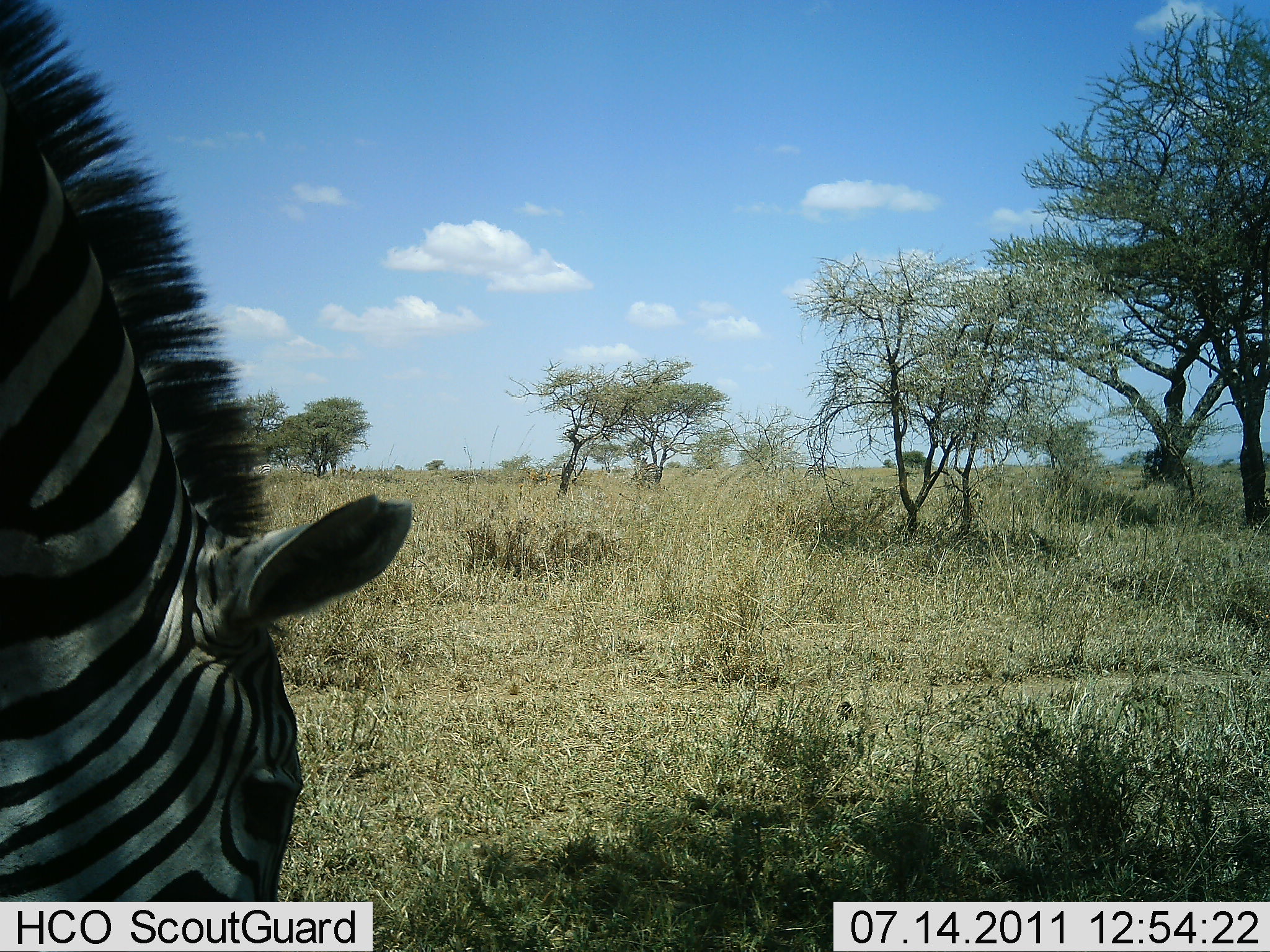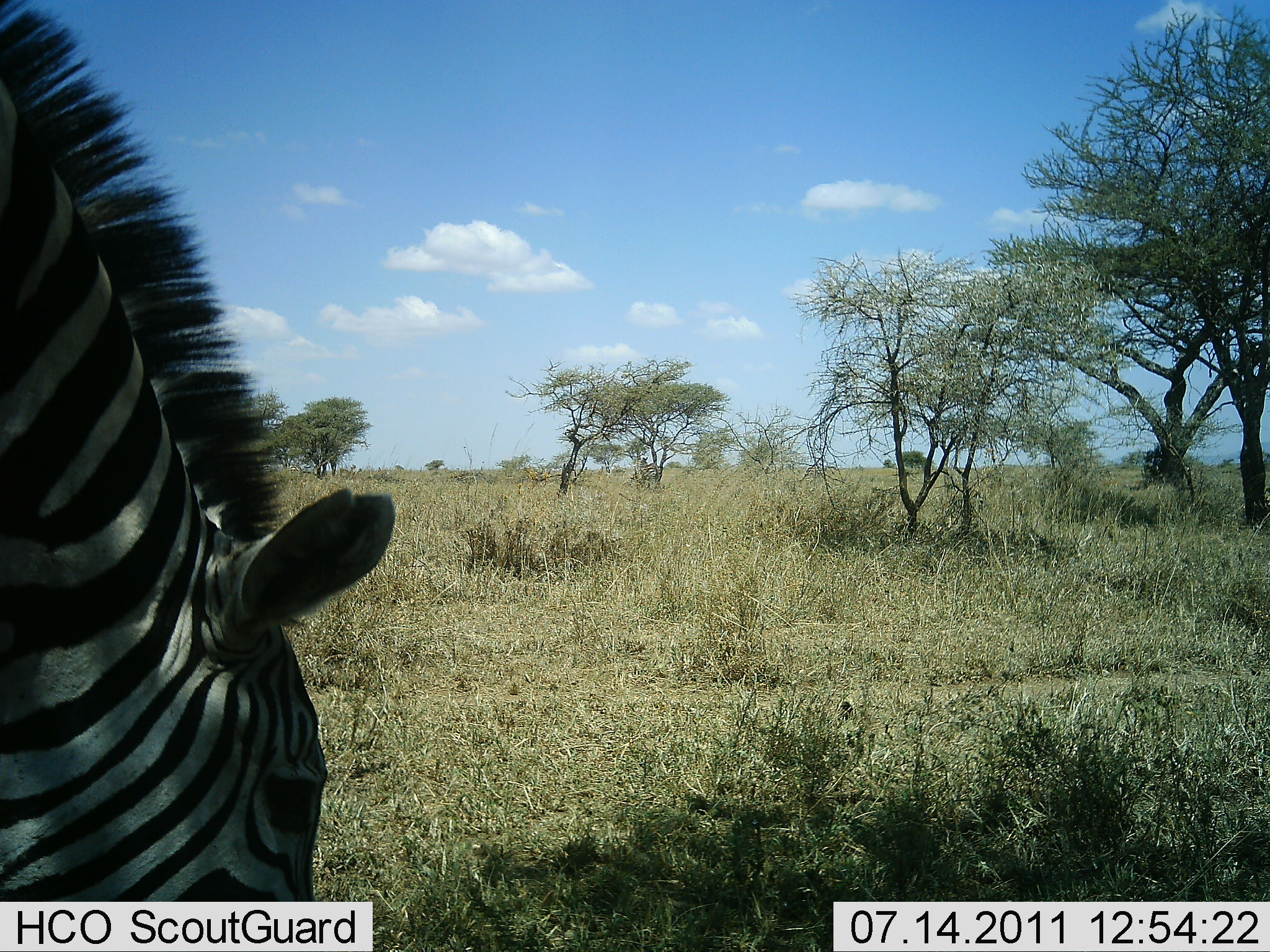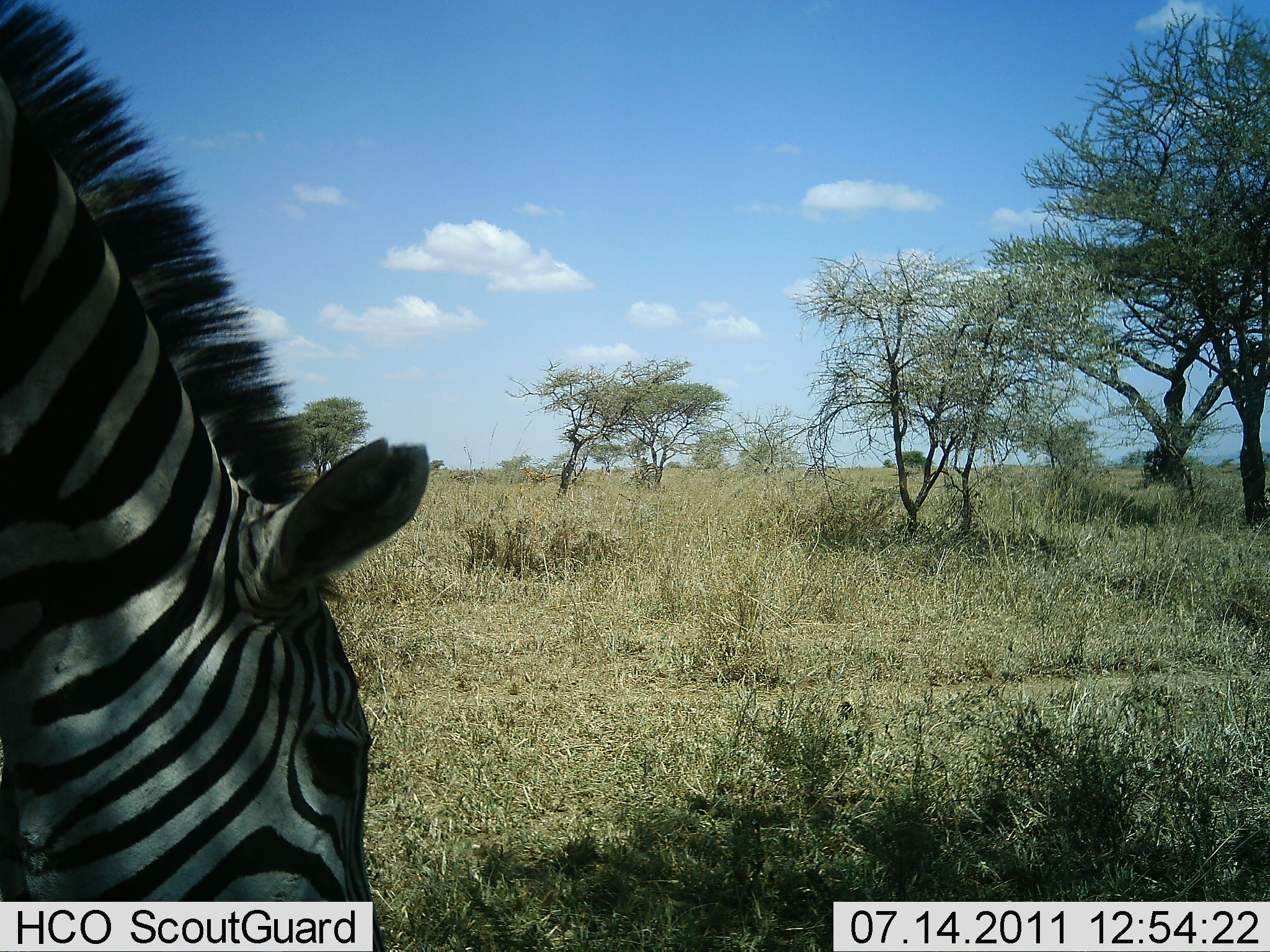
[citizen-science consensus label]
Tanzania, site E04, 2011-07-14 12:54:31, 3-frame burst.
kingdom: Animalia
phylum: Chordata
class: Mammalia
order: Perissodactyla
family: Equidae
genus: Equus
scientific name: Equus quagga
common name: plains zebra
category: zebra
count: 1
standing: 23%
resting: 0%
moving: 0%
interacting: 0%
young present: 0%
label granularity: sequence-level